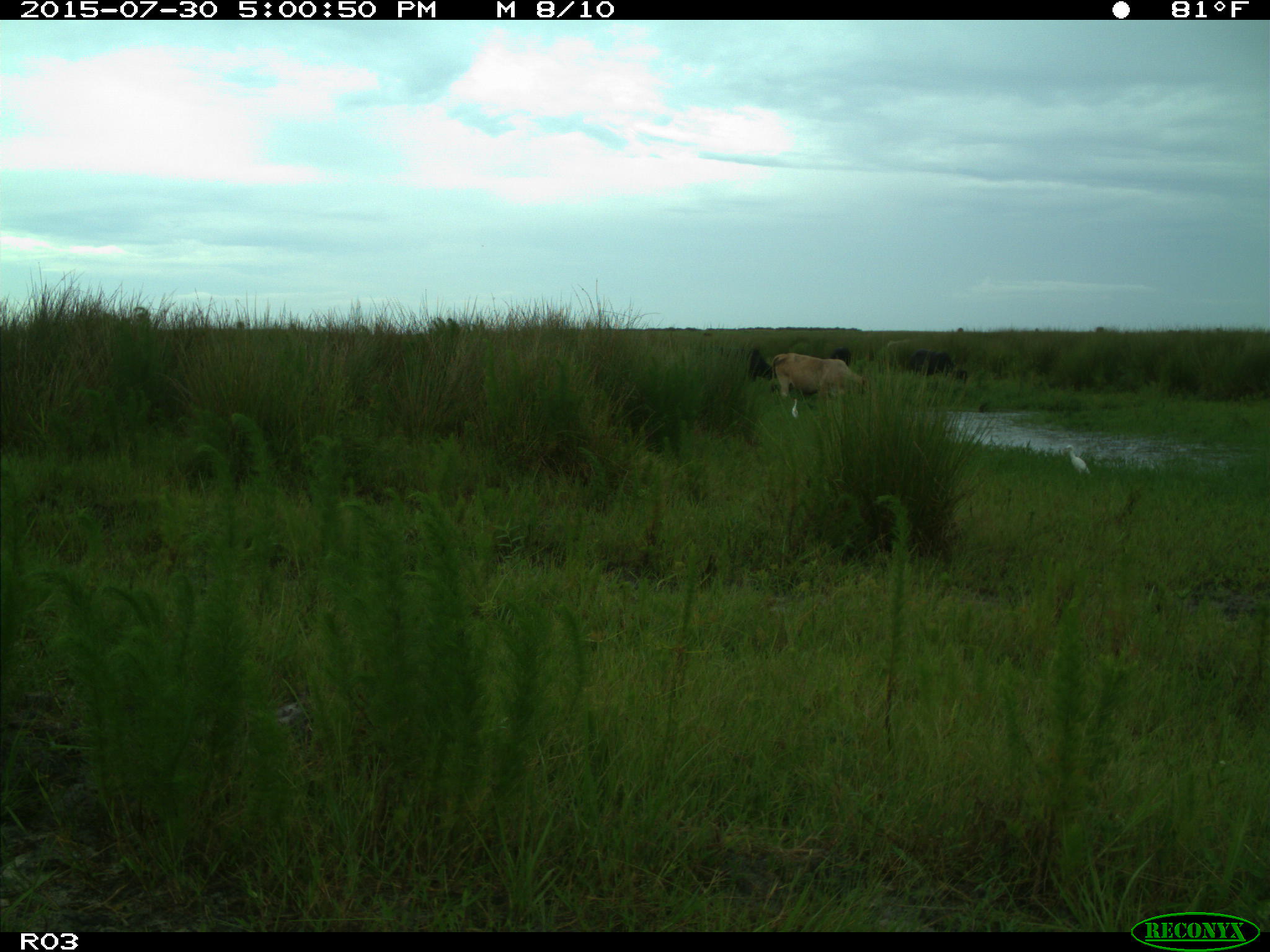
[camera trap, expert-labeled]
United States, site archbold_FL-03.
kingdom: Animalia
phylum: Chordata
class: Mammalia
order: Artiodactyla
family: Bovidae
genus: Bos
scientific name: Bos taurus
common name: domestic cow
Bos taurus (domestic cow).